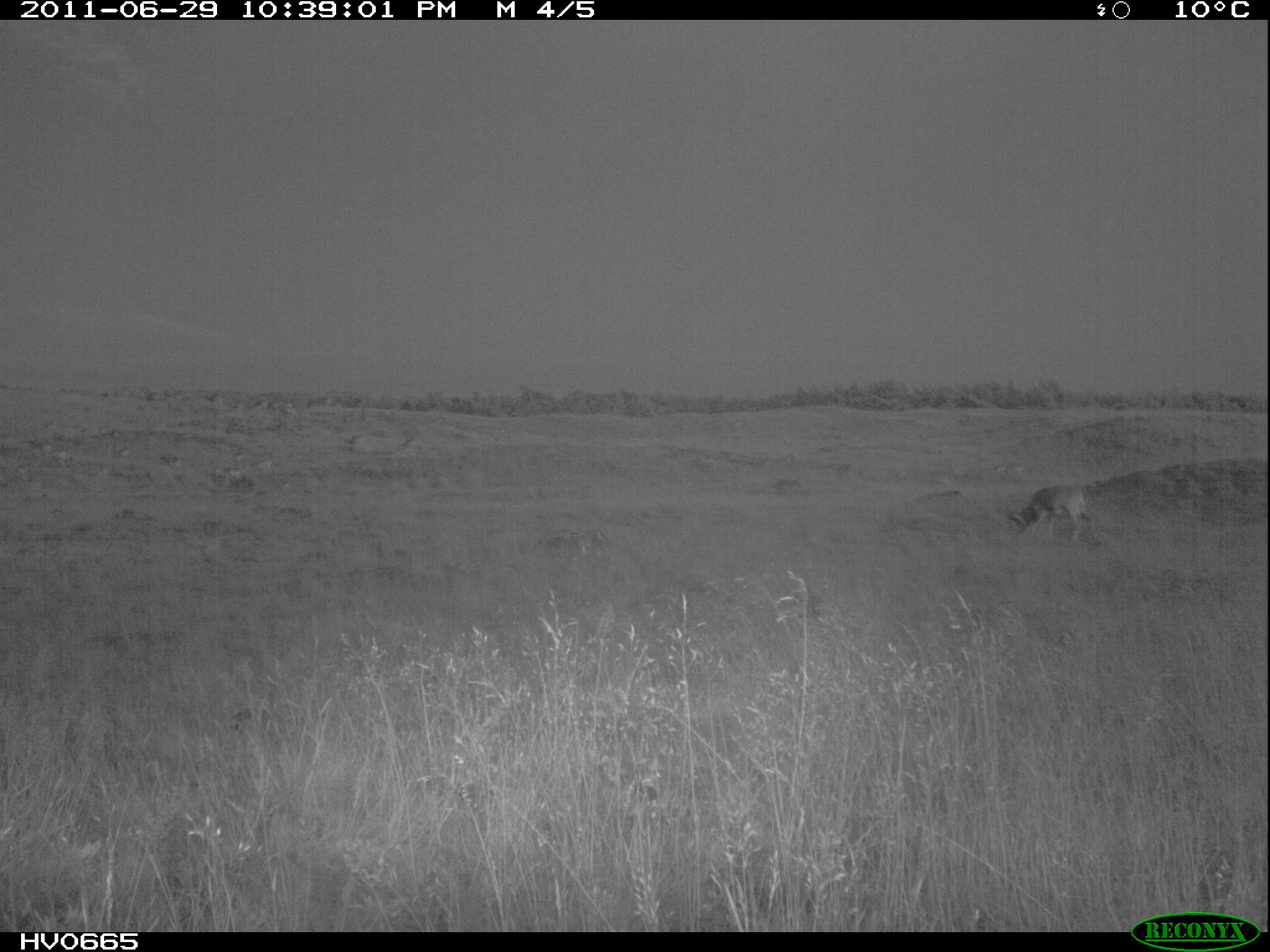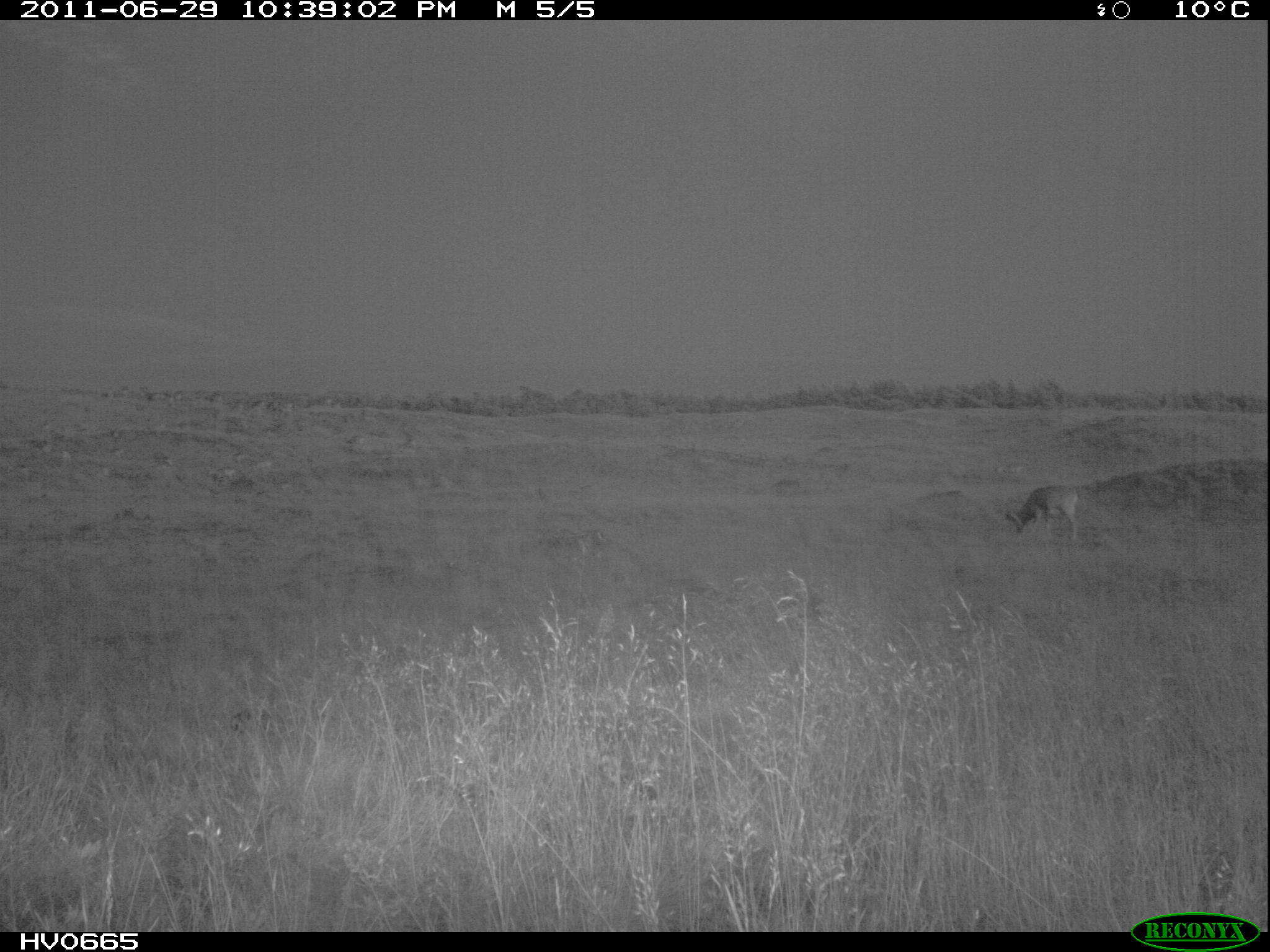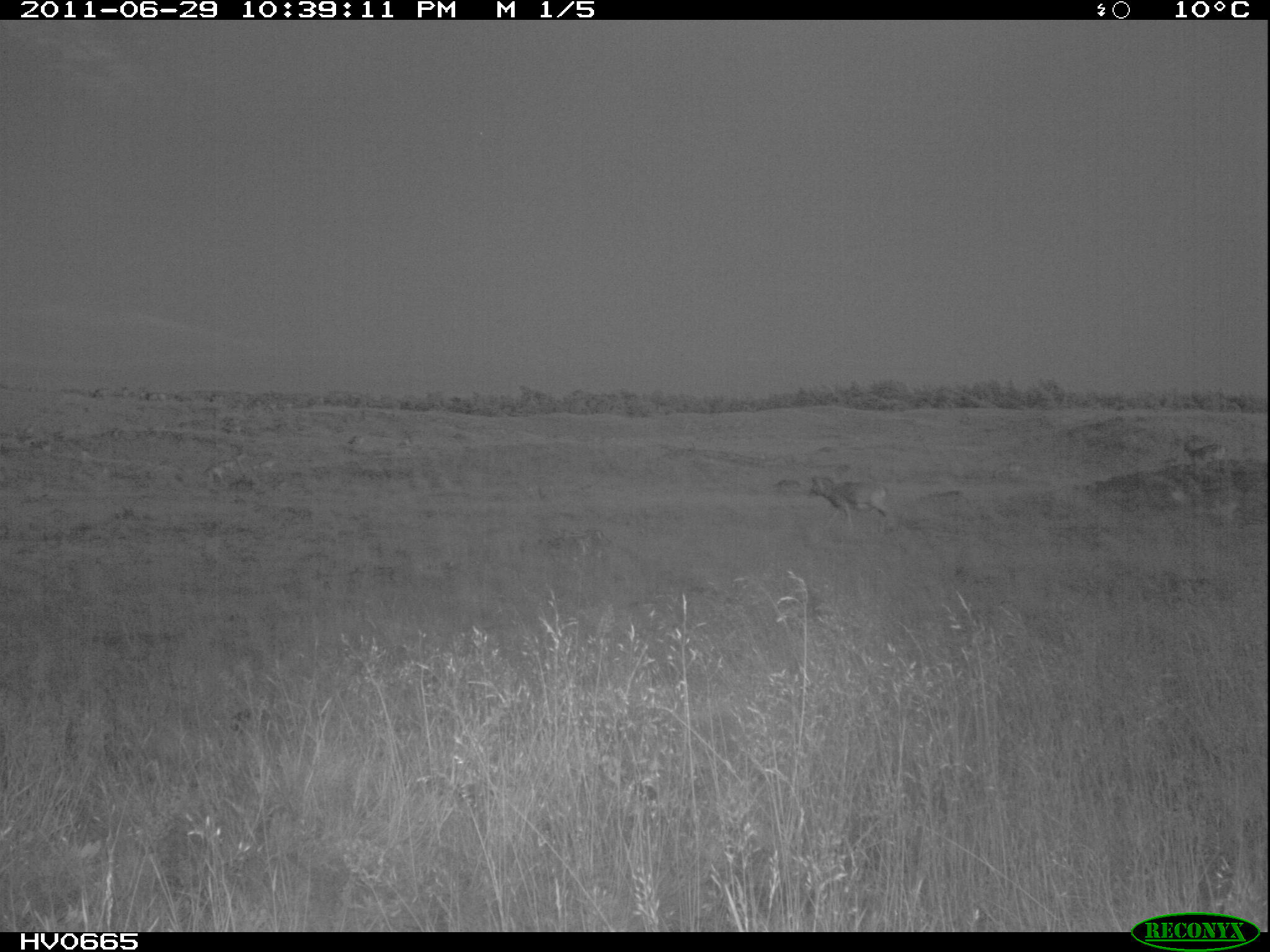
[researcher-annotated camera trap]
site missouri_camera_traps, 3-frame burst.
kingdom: Animalia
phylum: Chordata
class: Mammalia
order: Artiodactyla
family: Bovidae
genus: Ovis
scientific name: Ovis ammon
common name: mouflon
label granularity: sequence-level